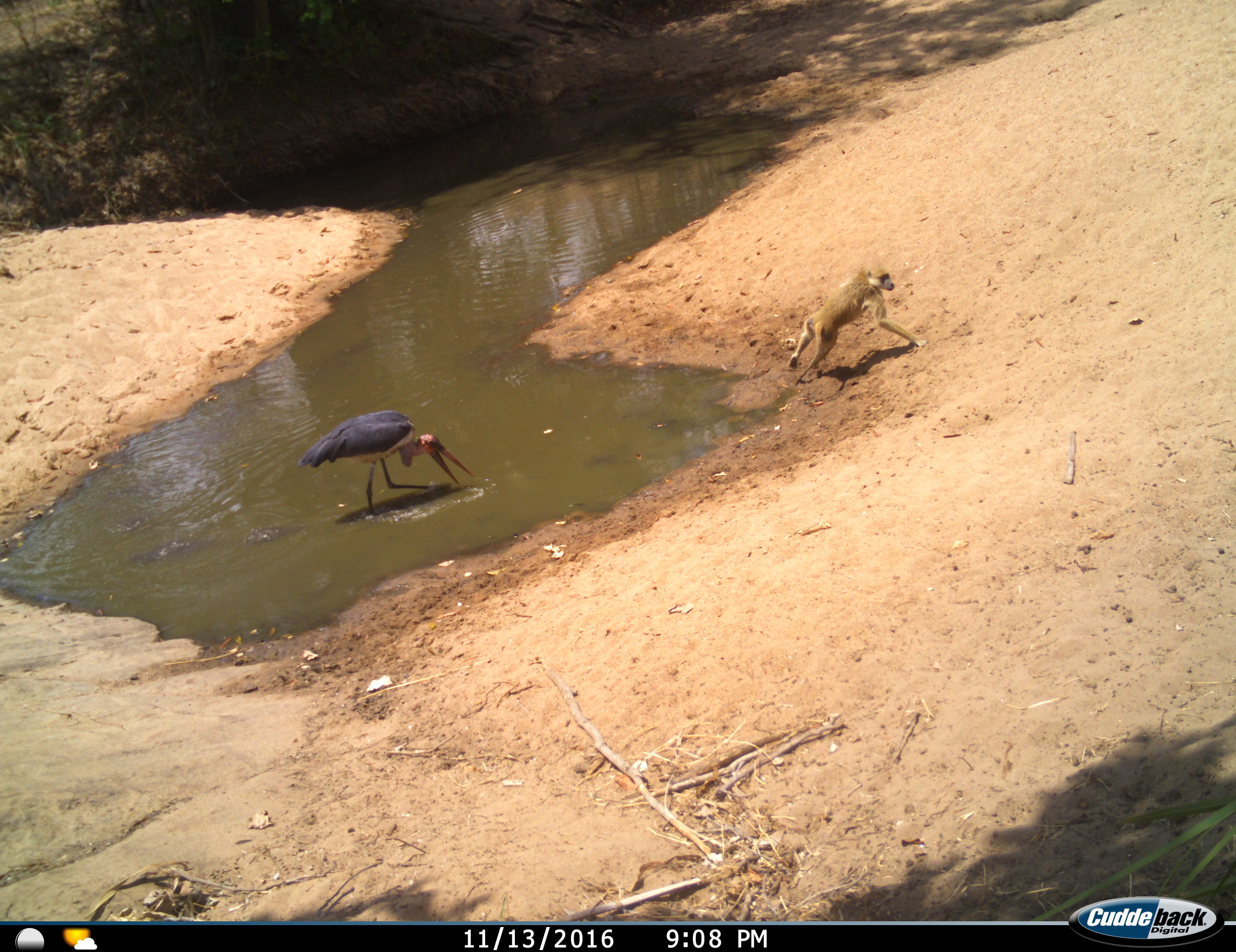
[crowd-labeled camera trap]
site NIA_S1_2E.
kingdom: Animalia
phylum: Chordata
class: Mammalia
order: Primates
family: Cercopithecidae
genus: Papio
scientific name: Papio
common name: baboon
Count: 1.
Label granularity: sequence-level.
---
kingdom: Animalia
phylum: Chordata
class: Aves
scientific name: Aves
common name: bird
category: birdother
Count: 1.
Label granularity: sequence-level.